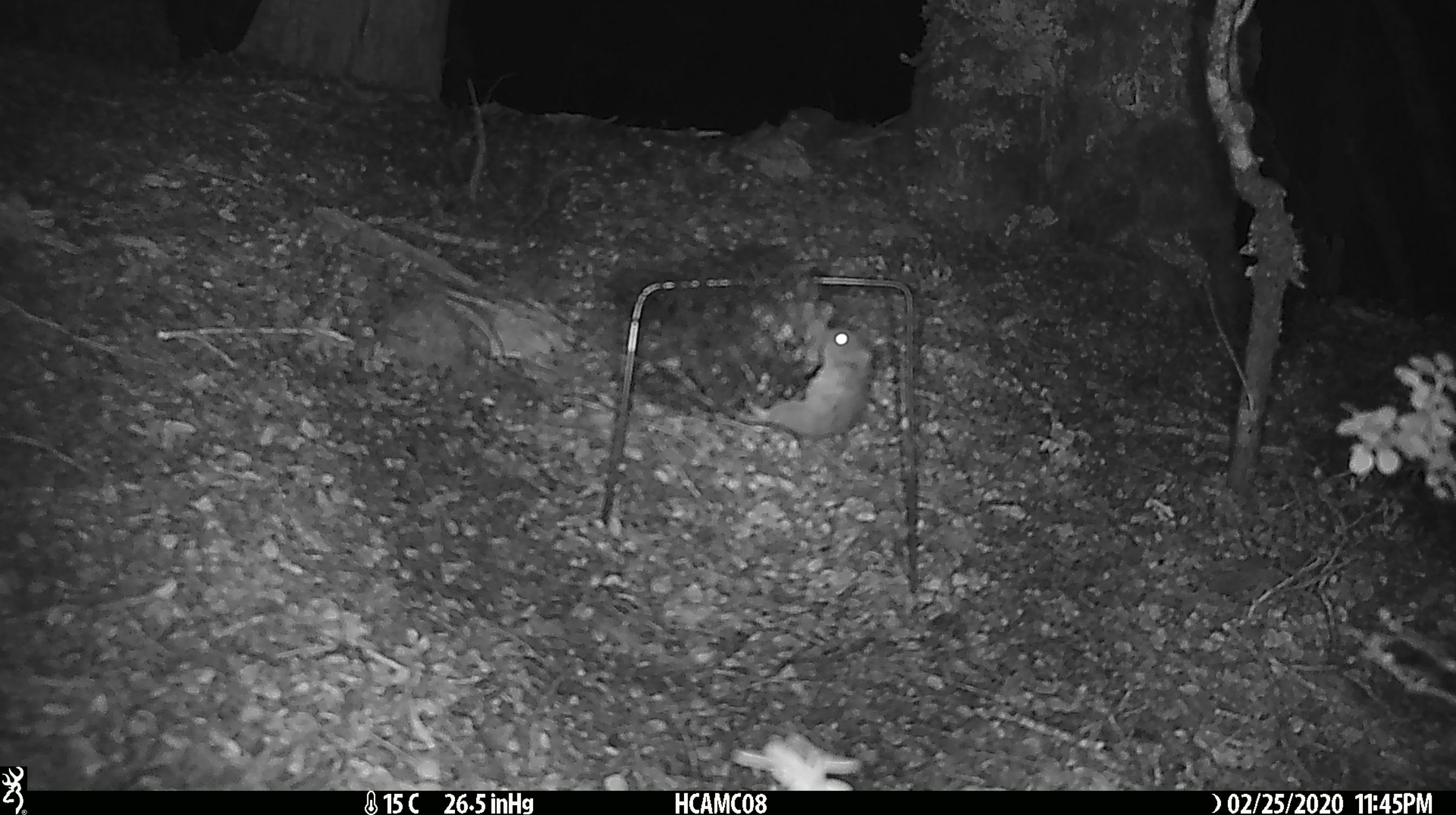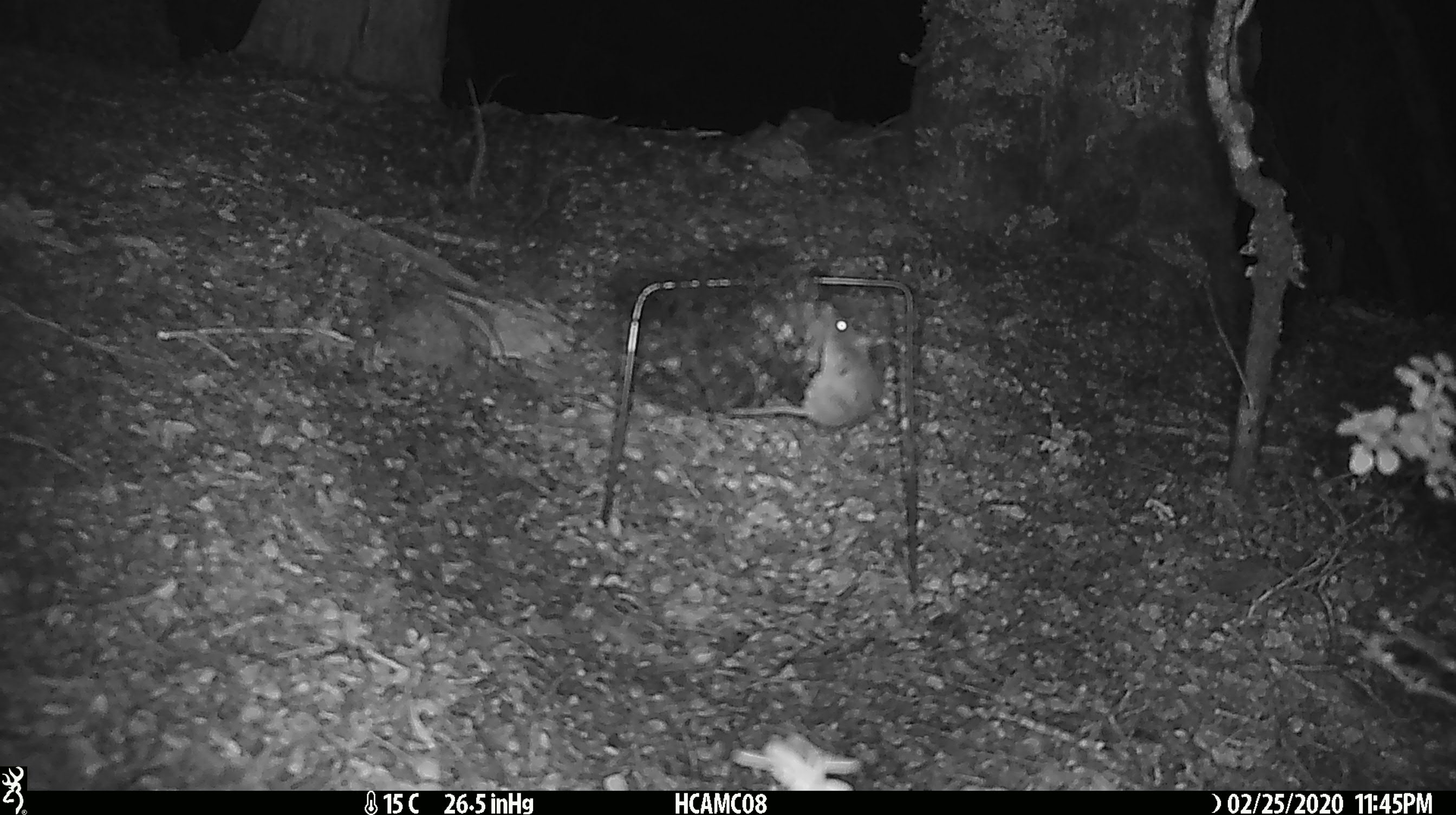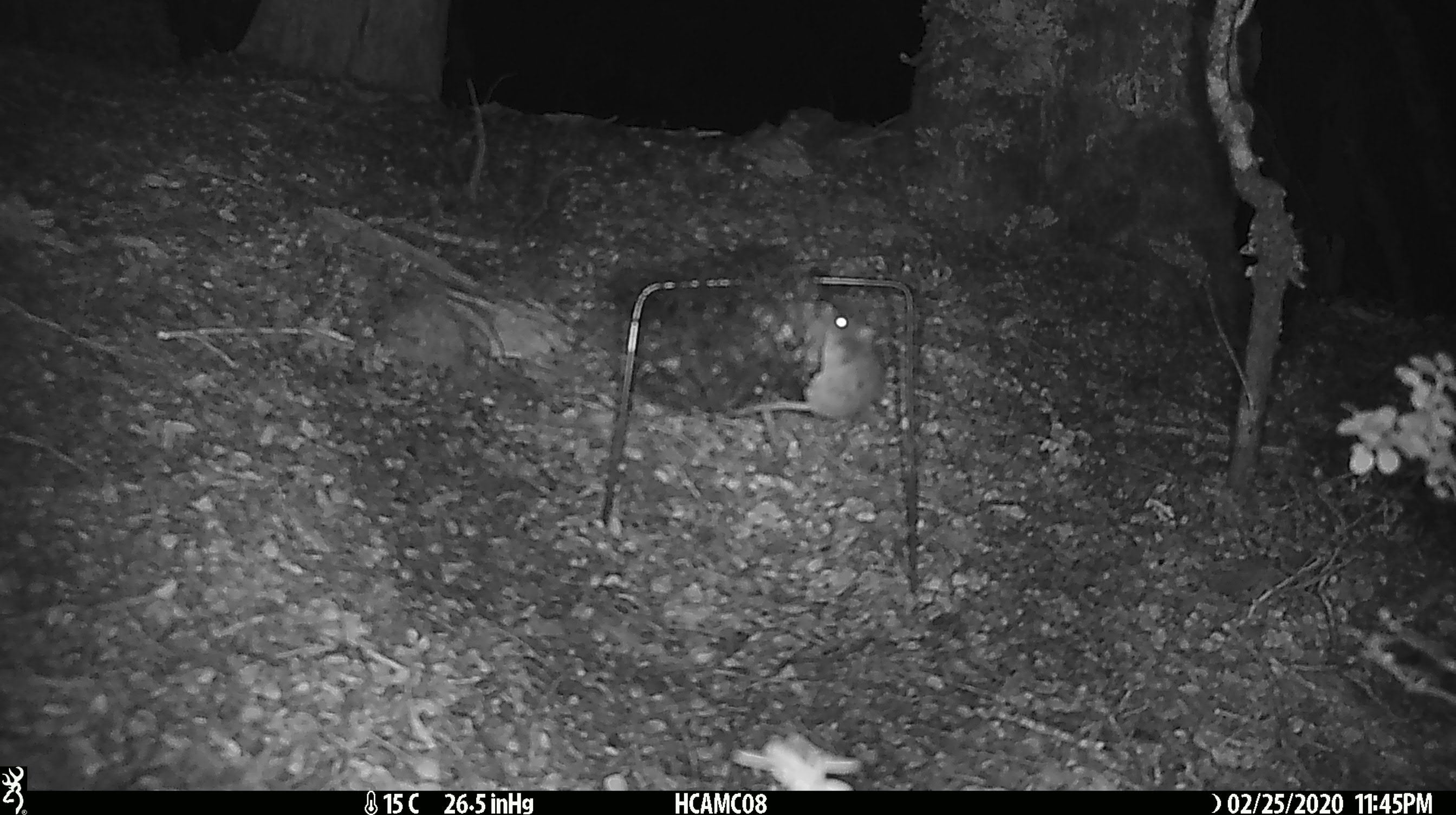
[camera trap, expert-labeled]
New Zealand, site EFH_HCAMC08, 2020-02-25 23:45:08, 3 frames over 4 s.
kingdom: Animalia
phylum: Chordata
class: Mammalia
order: Rodentia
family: Muridae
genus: Mus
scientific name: Mus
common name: mouse